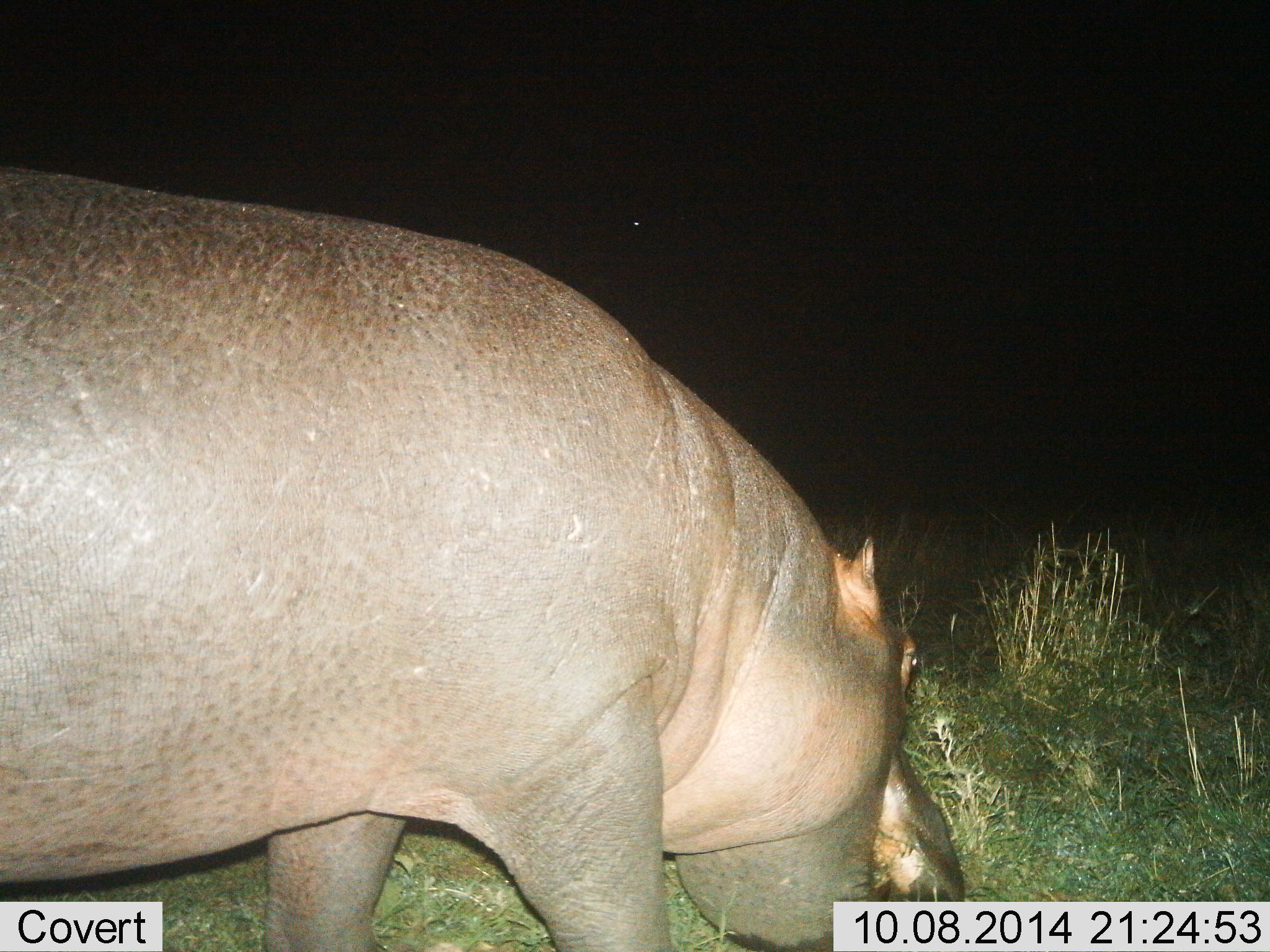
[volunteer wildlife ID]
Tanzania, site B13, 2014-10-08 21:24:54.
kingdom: Animalia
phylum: Chordata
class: Mammalia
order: Artiodactyla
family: Hippopotamidae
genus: Hippopotamus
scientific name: Hippopotamus amphibius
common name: hippopotamus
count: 1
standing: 20%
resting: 0%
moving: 40%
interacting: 0%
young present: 0%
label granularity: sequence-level